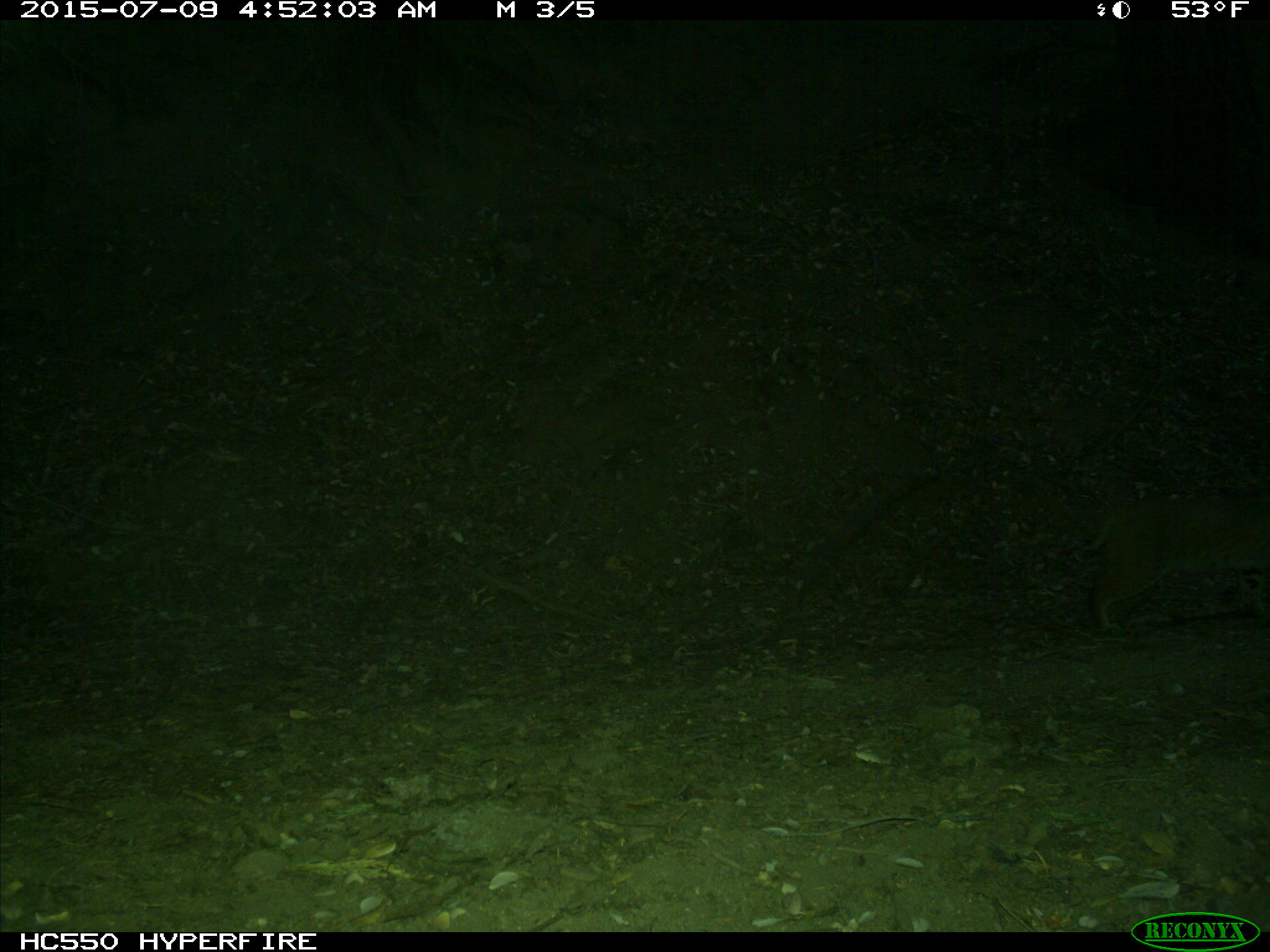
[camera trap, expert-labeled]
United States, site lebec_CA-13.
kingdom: Animalia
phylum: Chordata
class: Mammalia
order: Carnivora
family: Felidae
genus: Lynx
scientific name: Lynx rufus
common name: bobcat